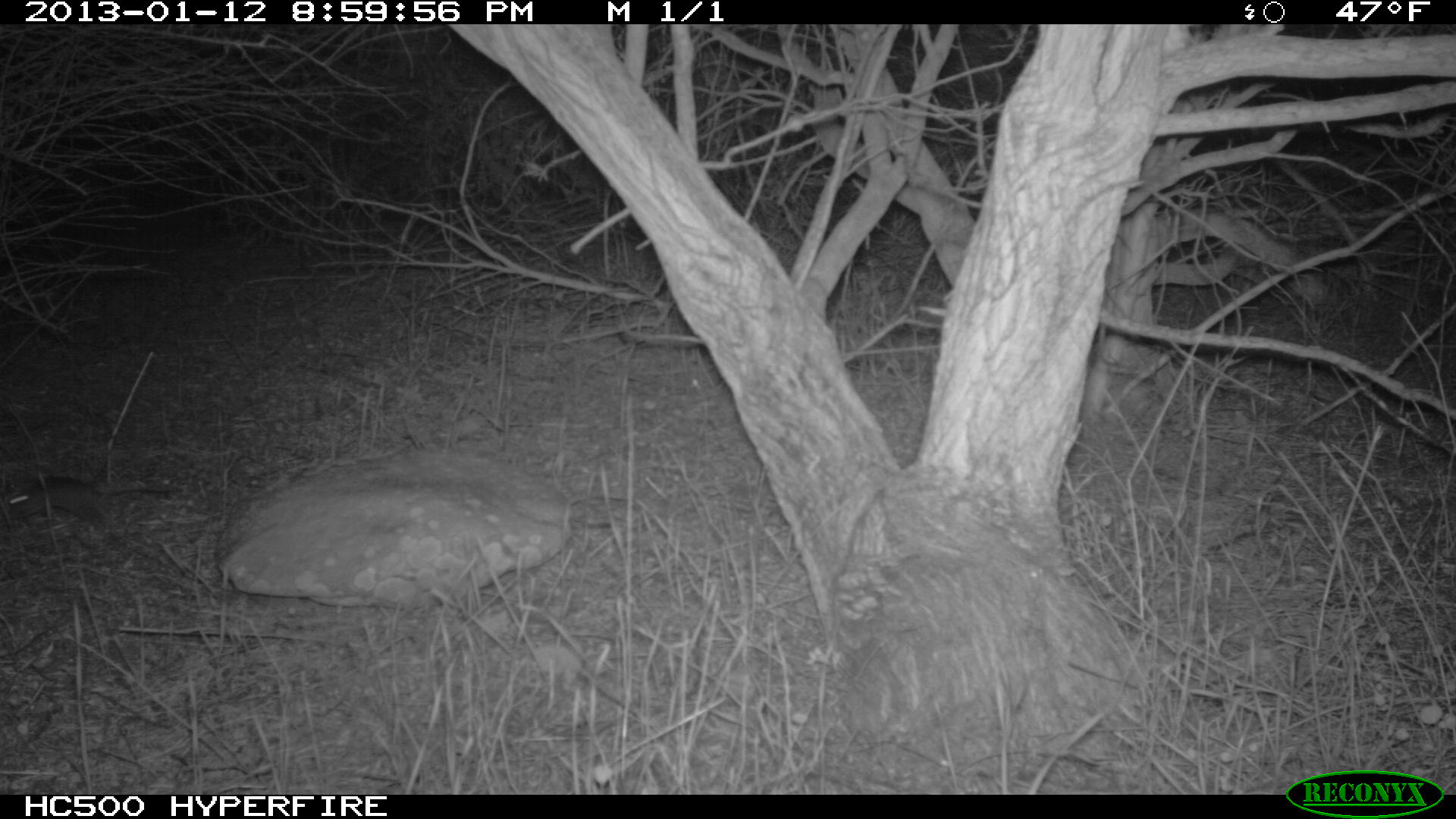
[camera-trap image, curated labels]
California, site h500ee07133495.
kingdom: Animalia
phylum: Chordata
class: Mammalia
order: Rodentia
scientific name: Rodentia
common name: rodent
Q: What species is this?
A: Rodent (Rodentia).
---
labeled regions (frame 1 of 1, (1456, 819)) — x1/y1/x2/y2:
rodent: 8/474/115/527